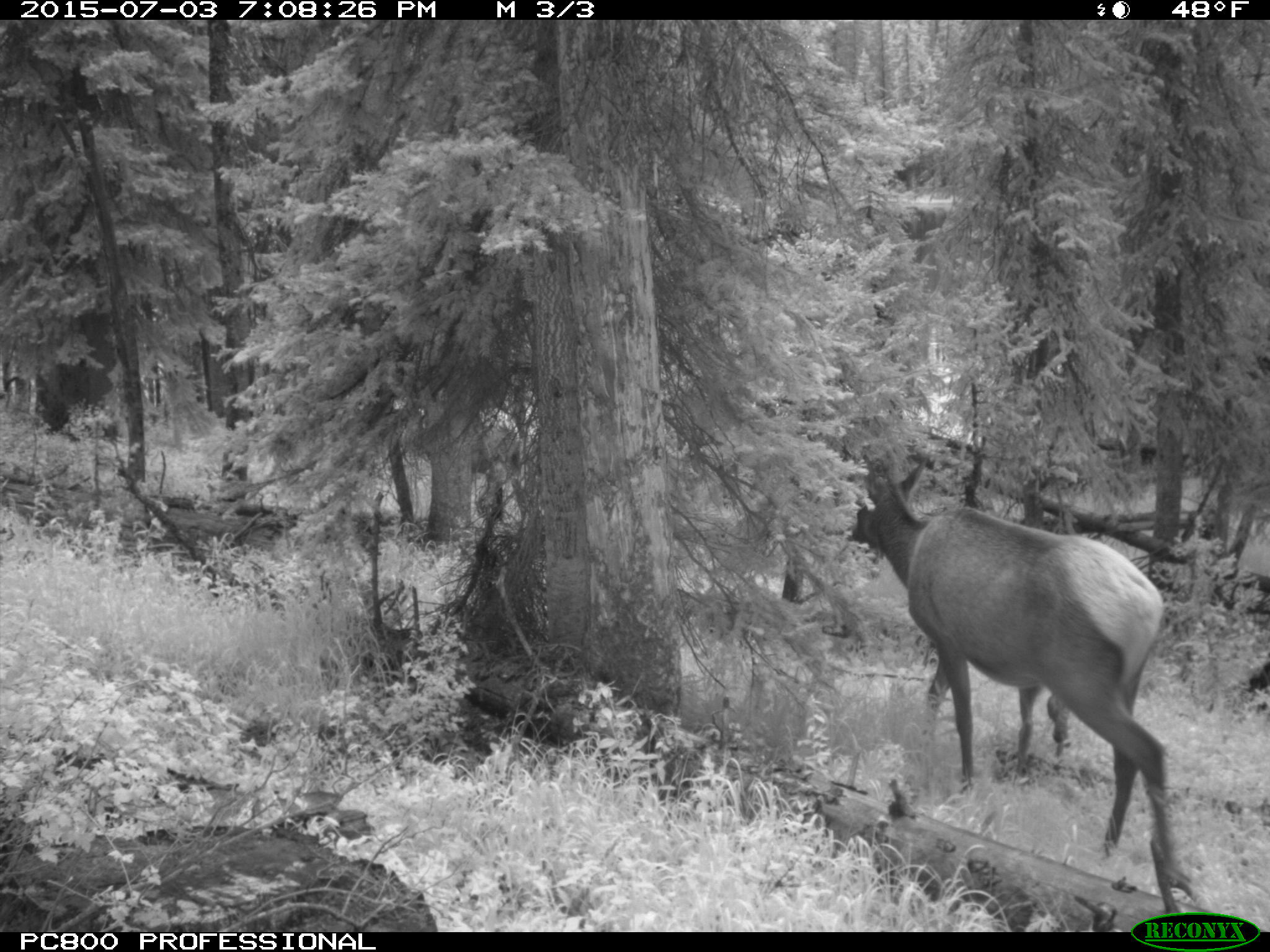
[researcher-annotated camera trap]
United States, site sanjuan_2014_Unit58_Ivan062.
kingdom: Animalia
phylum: Chordata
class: Mammalia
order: Artiodactyla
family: Cervidae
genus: Cervus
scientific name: Cervus elaphus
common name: red deer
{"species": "Cervus elaphus (red deer)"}